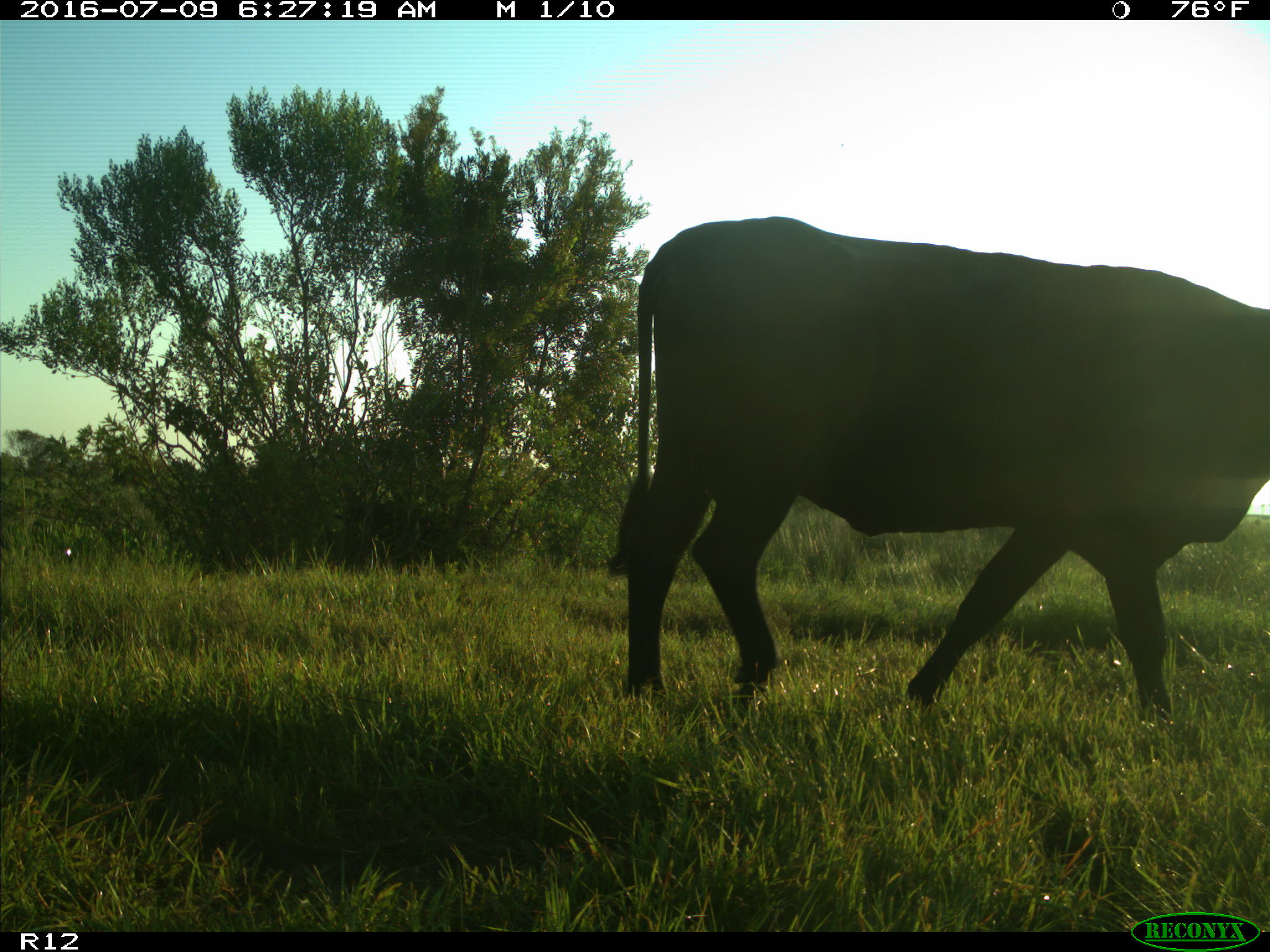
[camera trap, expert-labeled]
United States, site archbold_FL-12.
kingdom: Animalia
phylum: Chordata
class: Mammalia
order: Artiodactyla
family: Bovidae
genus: Bos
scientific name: Bos taurus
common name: domestic cow